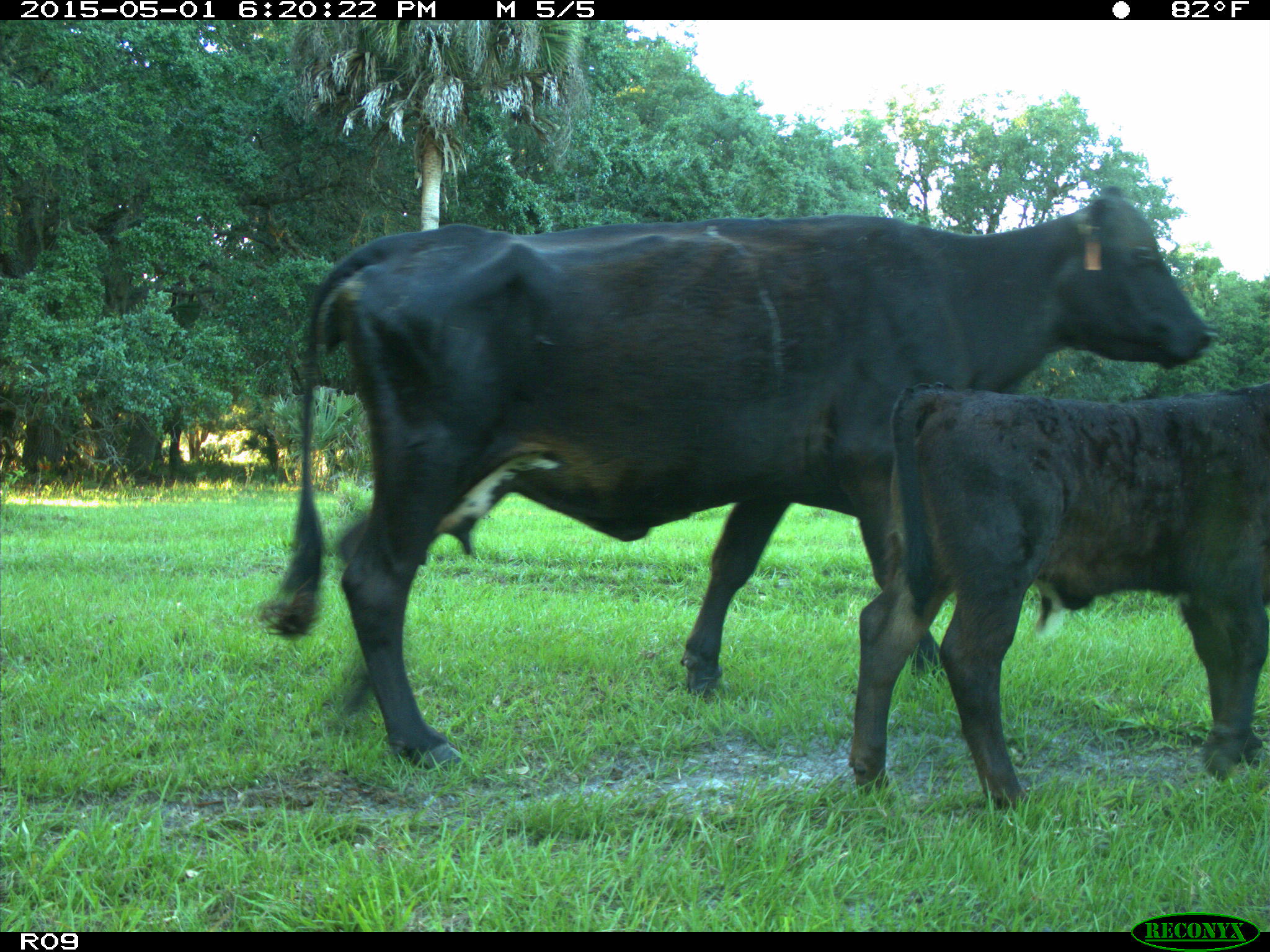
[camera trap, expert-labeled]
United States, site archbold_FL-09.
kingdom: Animalia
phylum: Chordata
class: Mammalia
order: Artiodactyla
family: Bovidae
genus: Bos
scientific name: Bos taurus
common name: domestic cow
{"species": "Bos taurus (domestic cow)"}